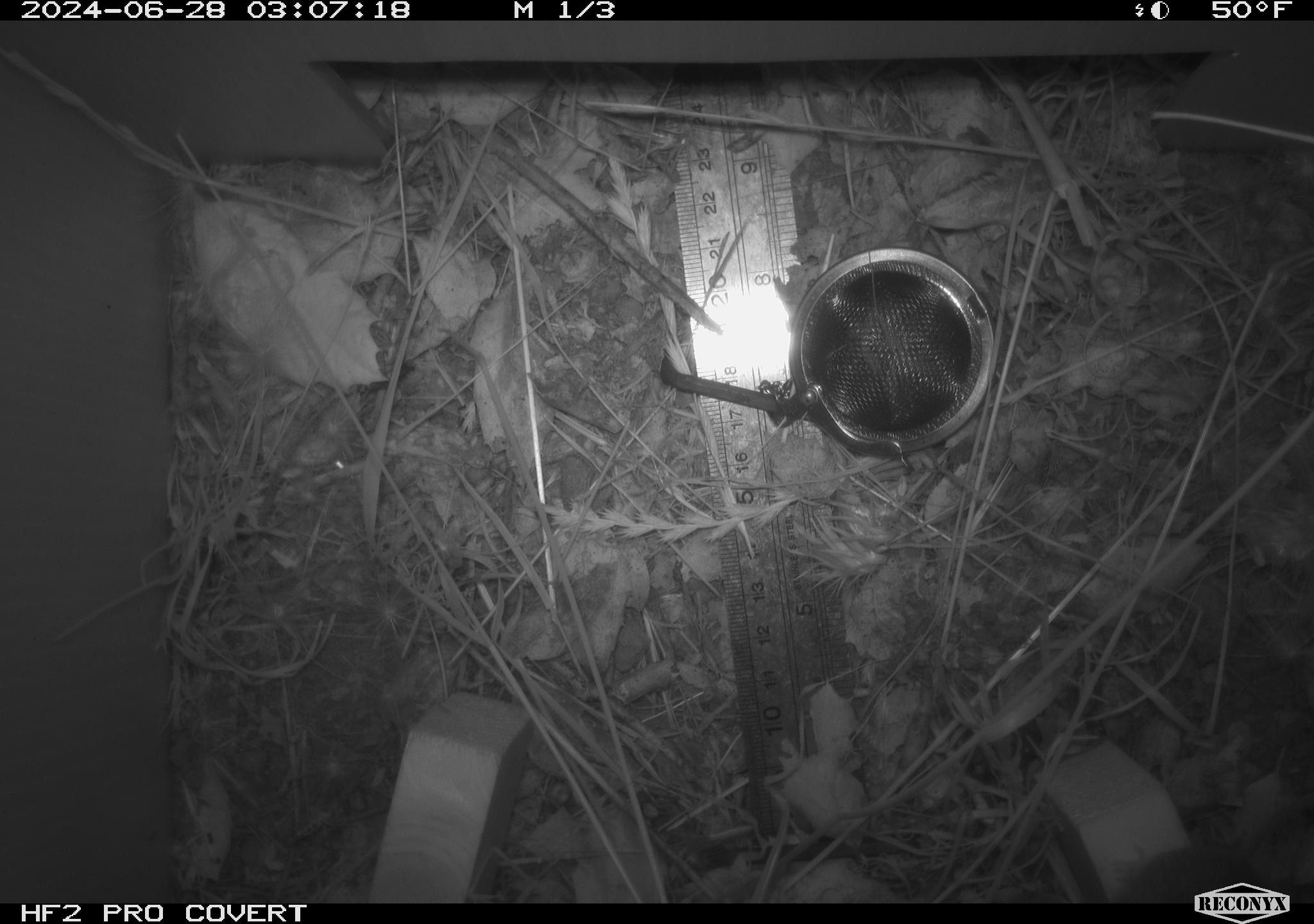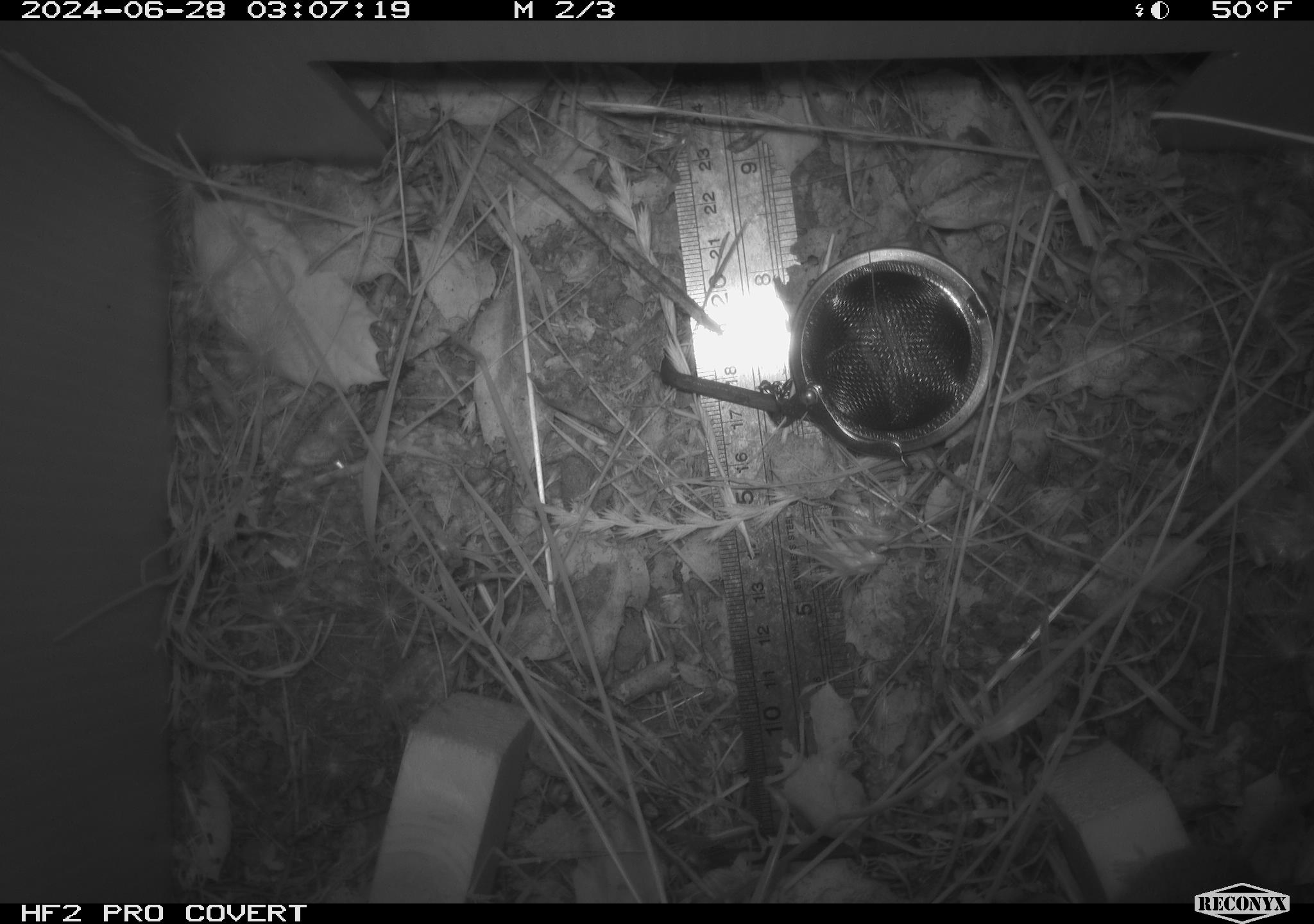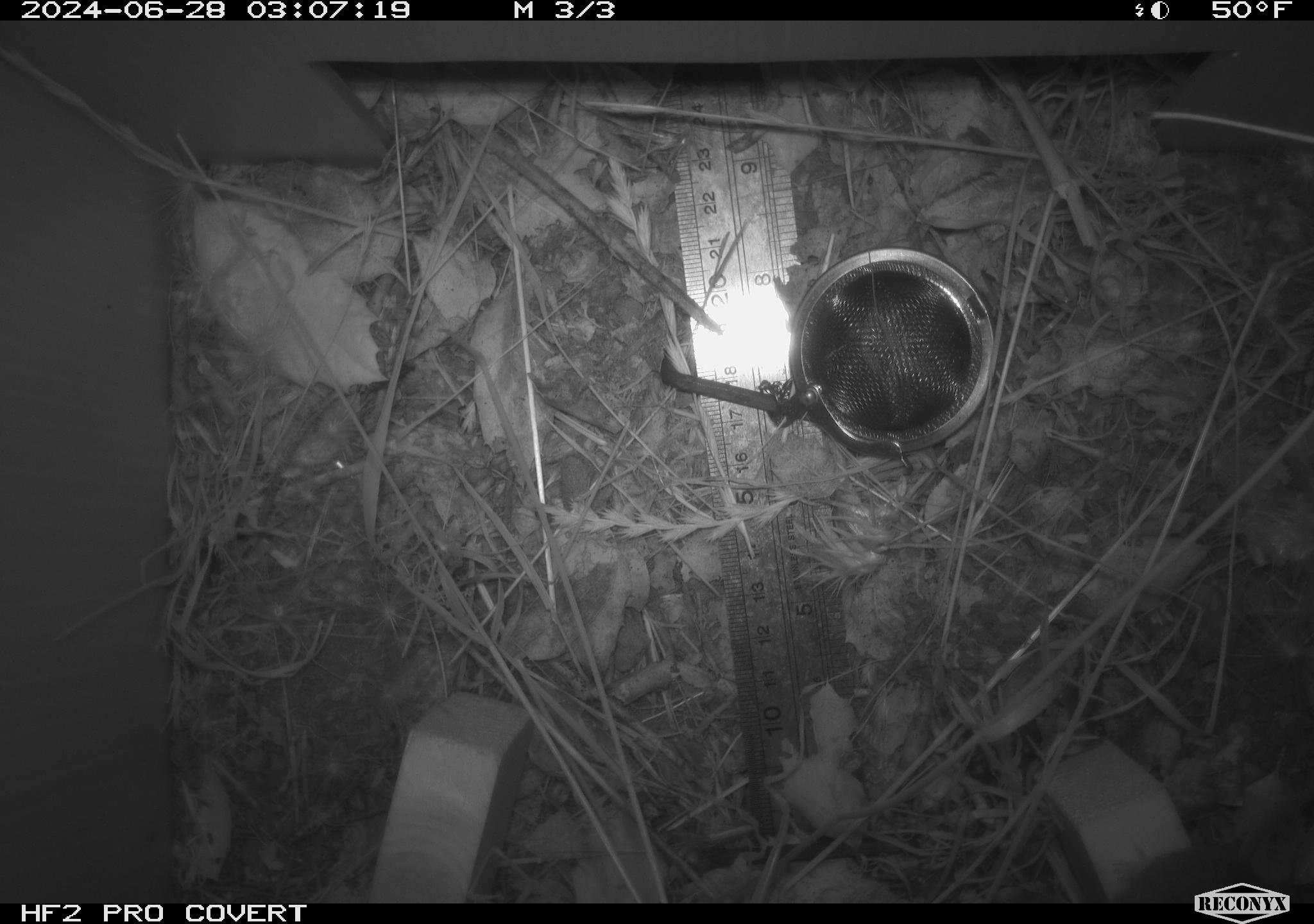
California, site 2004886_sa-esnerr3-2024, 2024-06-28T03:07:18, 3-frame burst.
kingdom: Animalia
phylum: Chordata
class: Mammalia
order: Rodentia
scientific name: Rodentia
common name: rodent